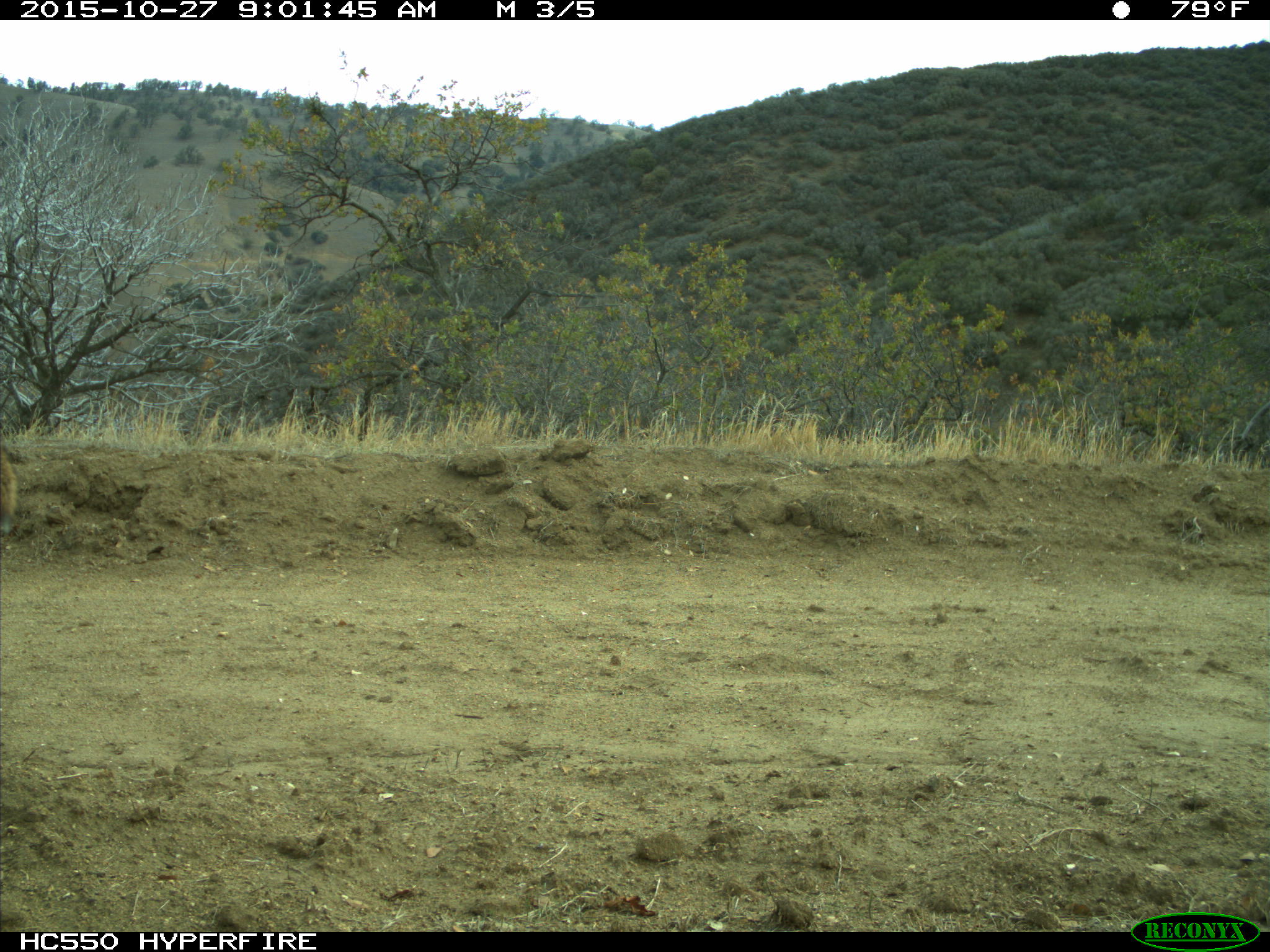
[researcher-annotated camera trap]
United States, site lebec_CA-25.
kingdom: Animalia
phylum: Chordata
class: Mammalia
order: Carnivora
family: Canidae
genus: Canis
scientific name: Canis latrans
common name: coyote